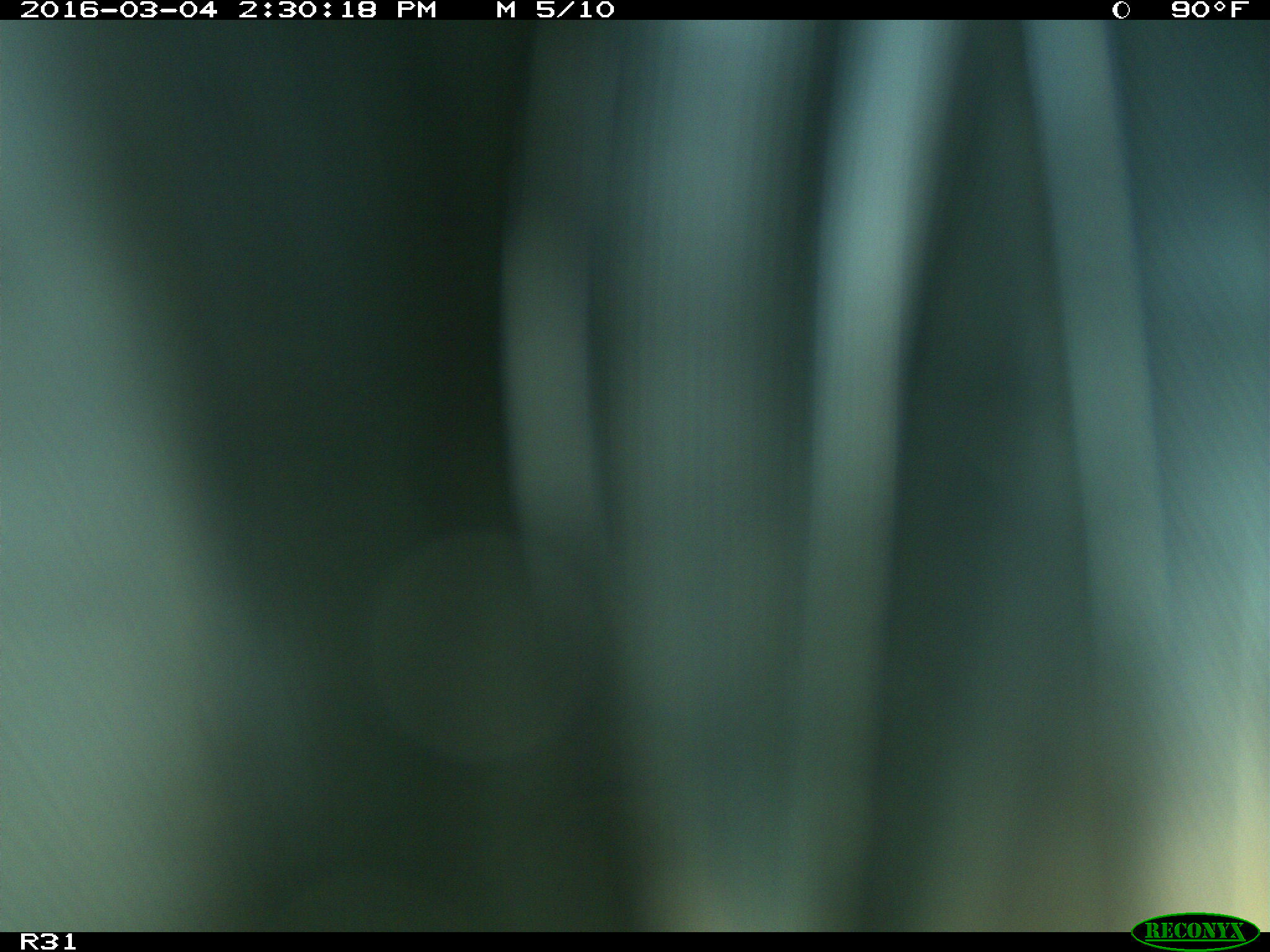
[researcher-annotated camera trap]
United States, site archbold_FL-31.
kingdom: Animalia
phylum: Chordata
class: Aves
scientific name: Aves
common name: birds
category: unidentified bird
Unidentified bird (birds) (Aves).